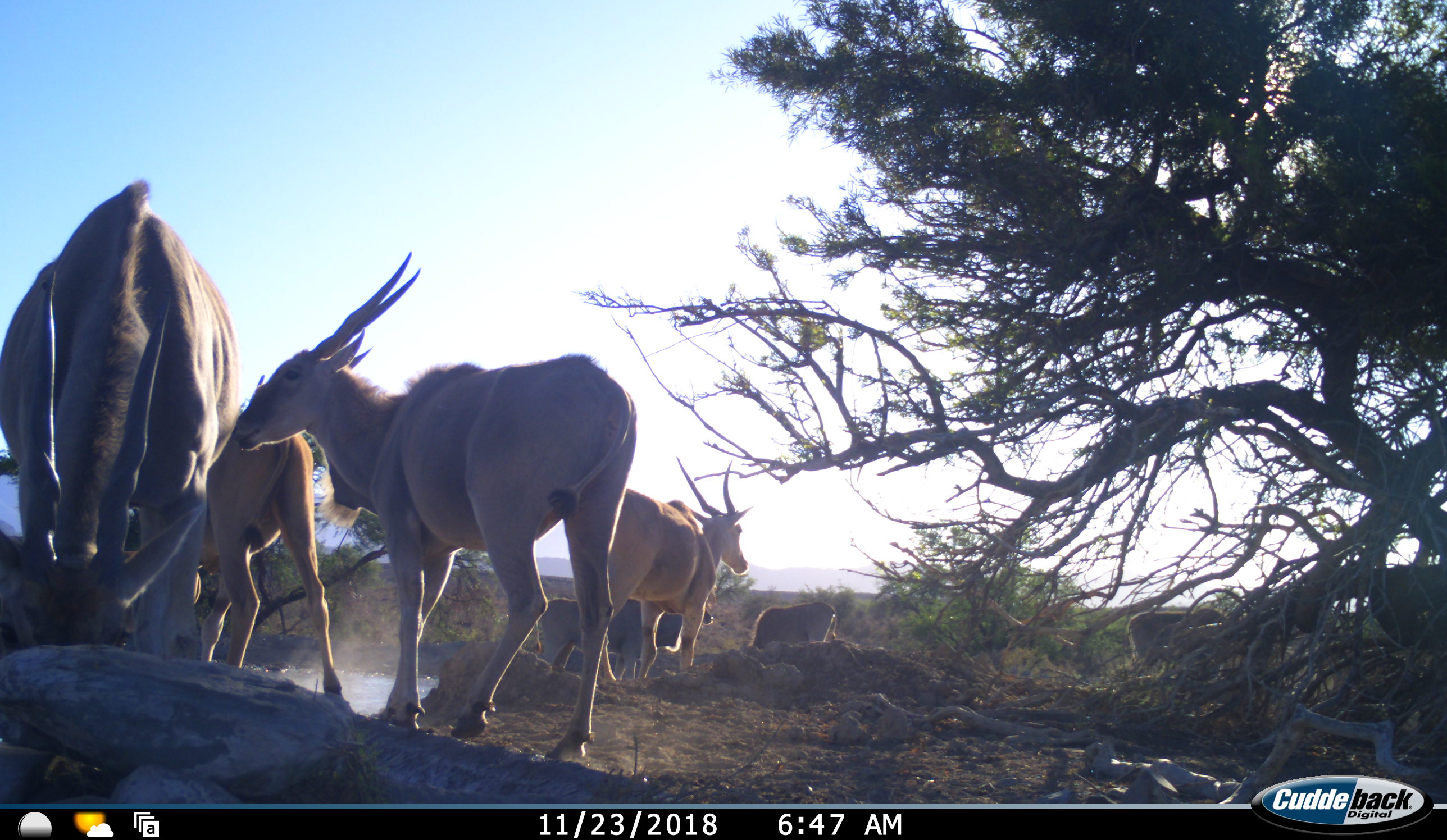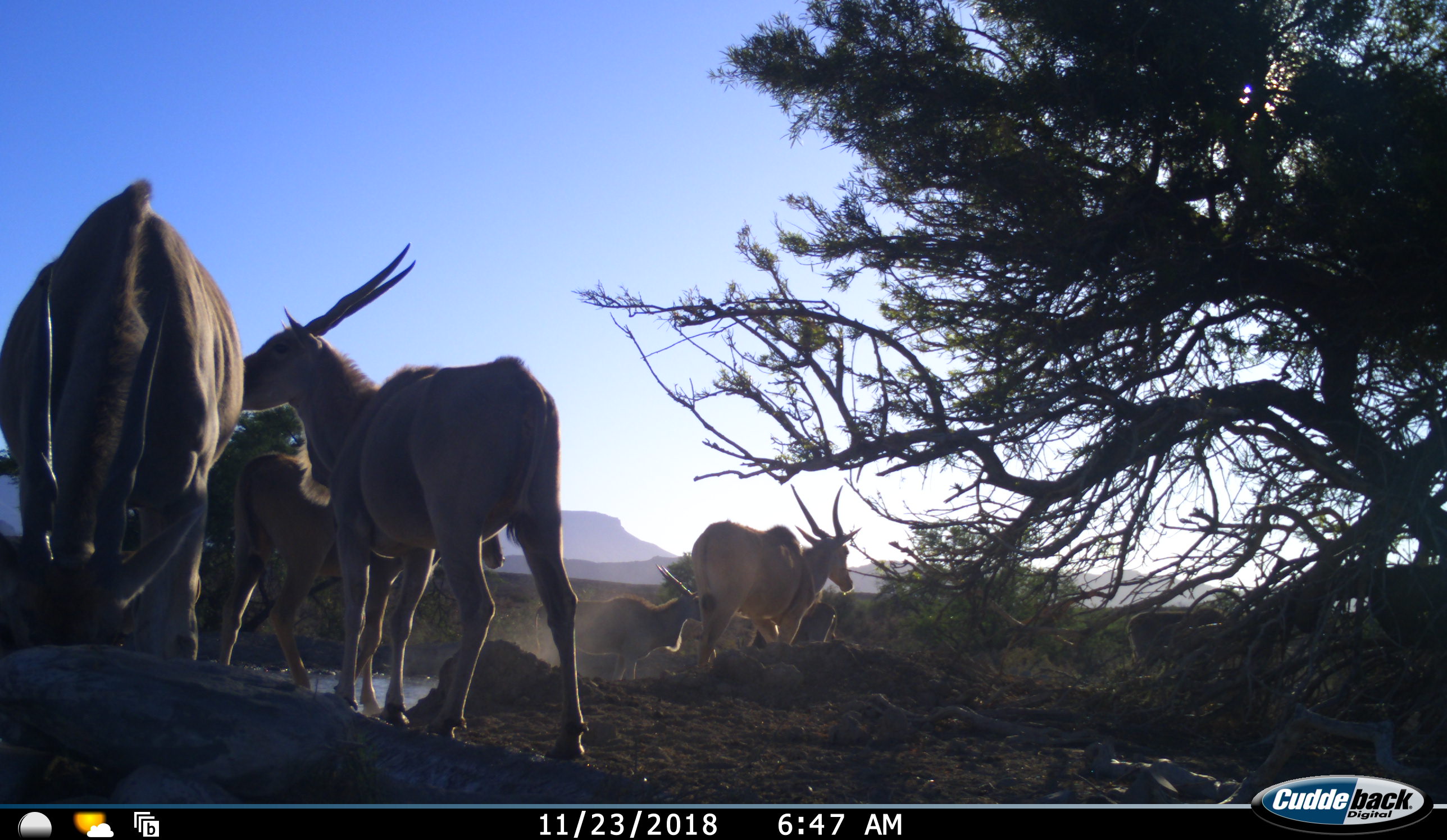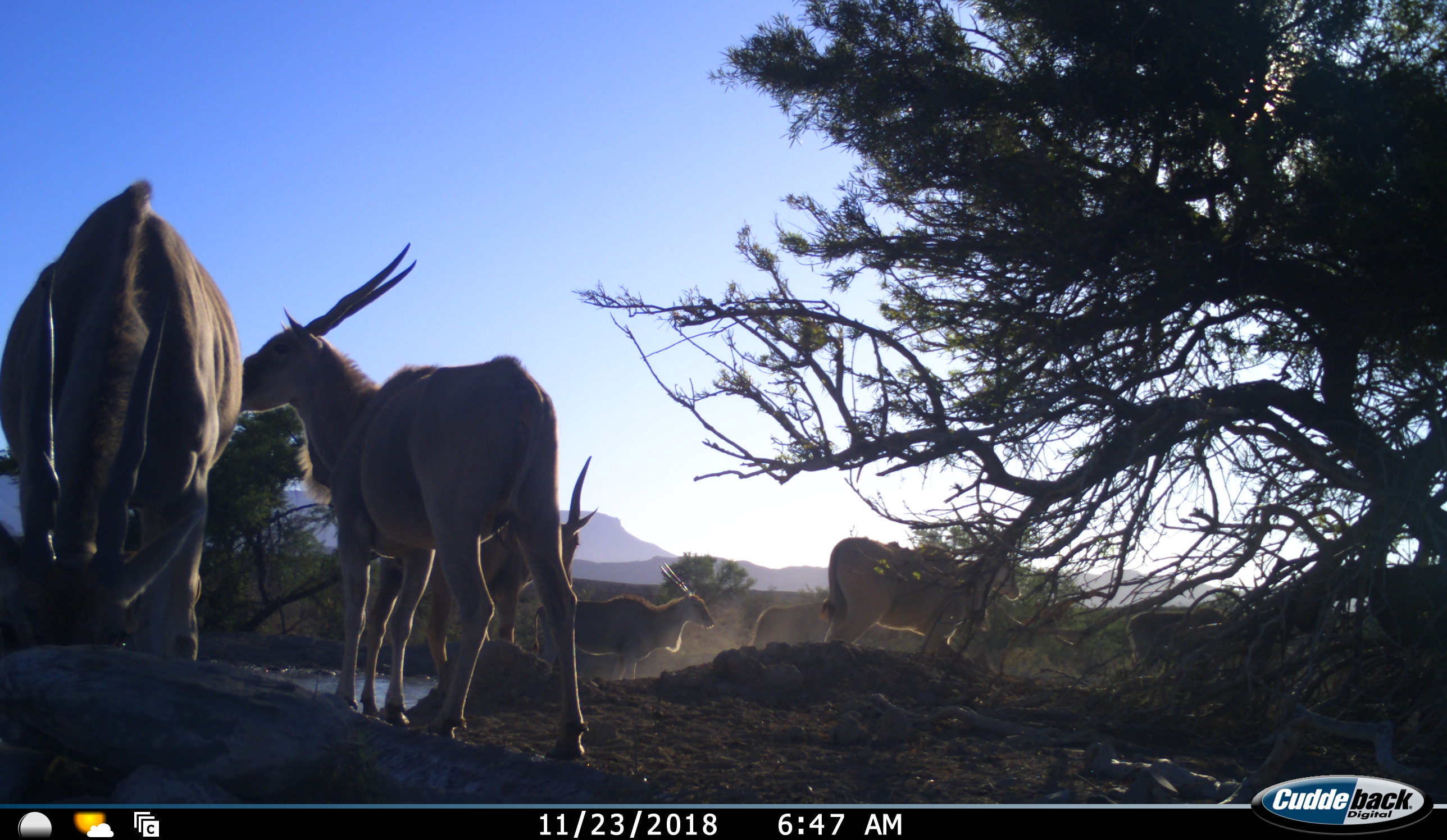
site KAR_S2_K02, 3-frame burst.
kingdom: Animalia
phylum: Chordata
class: Mammalia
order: Artiodactyla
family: Bovidae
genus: Tragelaphus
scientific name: Tragelaphus oryx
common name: eland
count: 7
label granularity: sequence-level